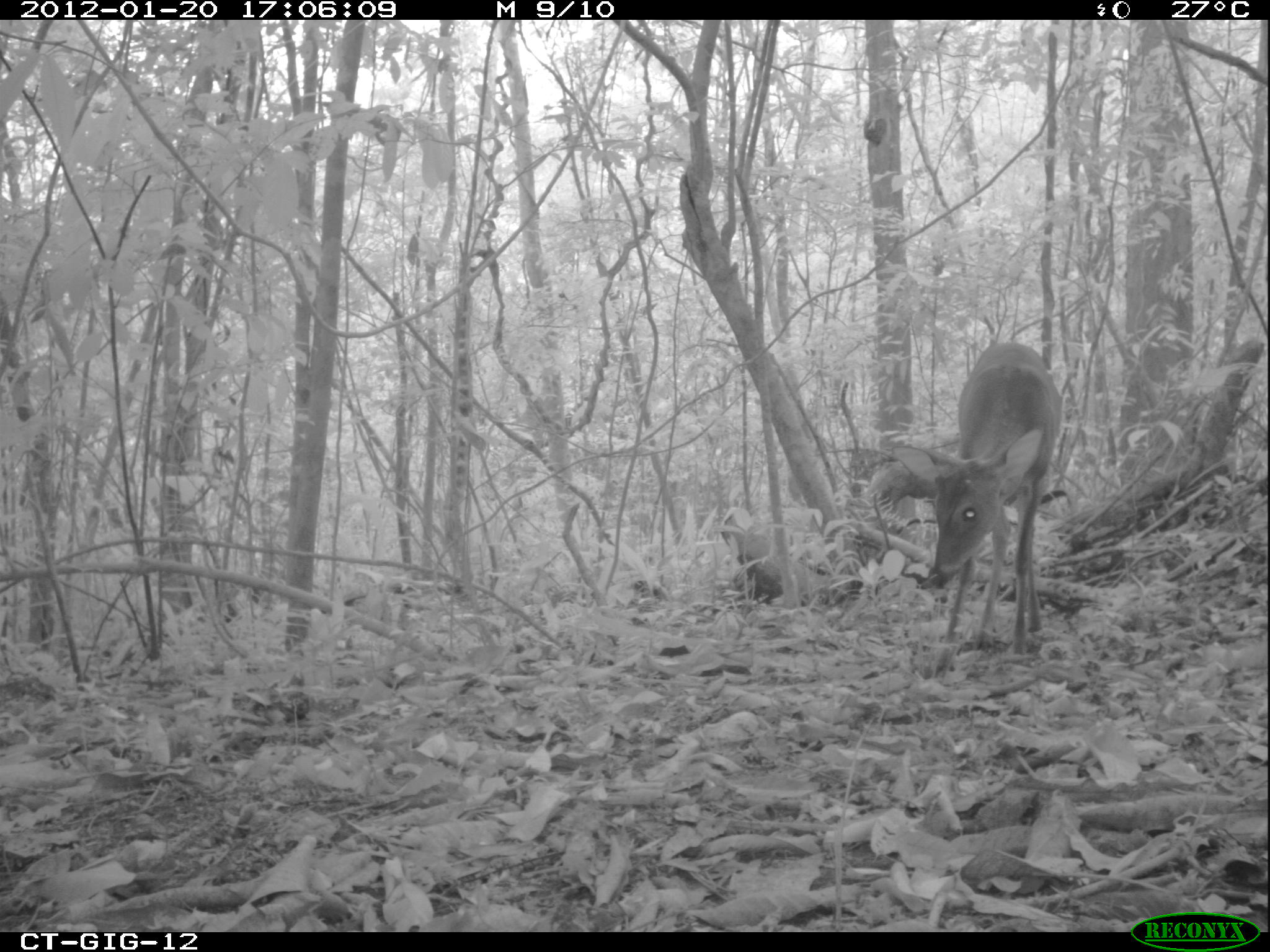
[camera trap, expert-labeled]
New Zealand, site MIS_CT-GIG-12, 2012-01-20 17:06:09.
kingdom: Animalia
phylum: Chordata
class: Mammalia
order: Artiodactyla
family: Cervidae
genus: Odocoileus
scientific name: Odocoileus virginianus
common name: white-tailed deer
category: white tailed deer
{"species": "white tailed deer (white-tailed deer) (Odocoileus virginianus)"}